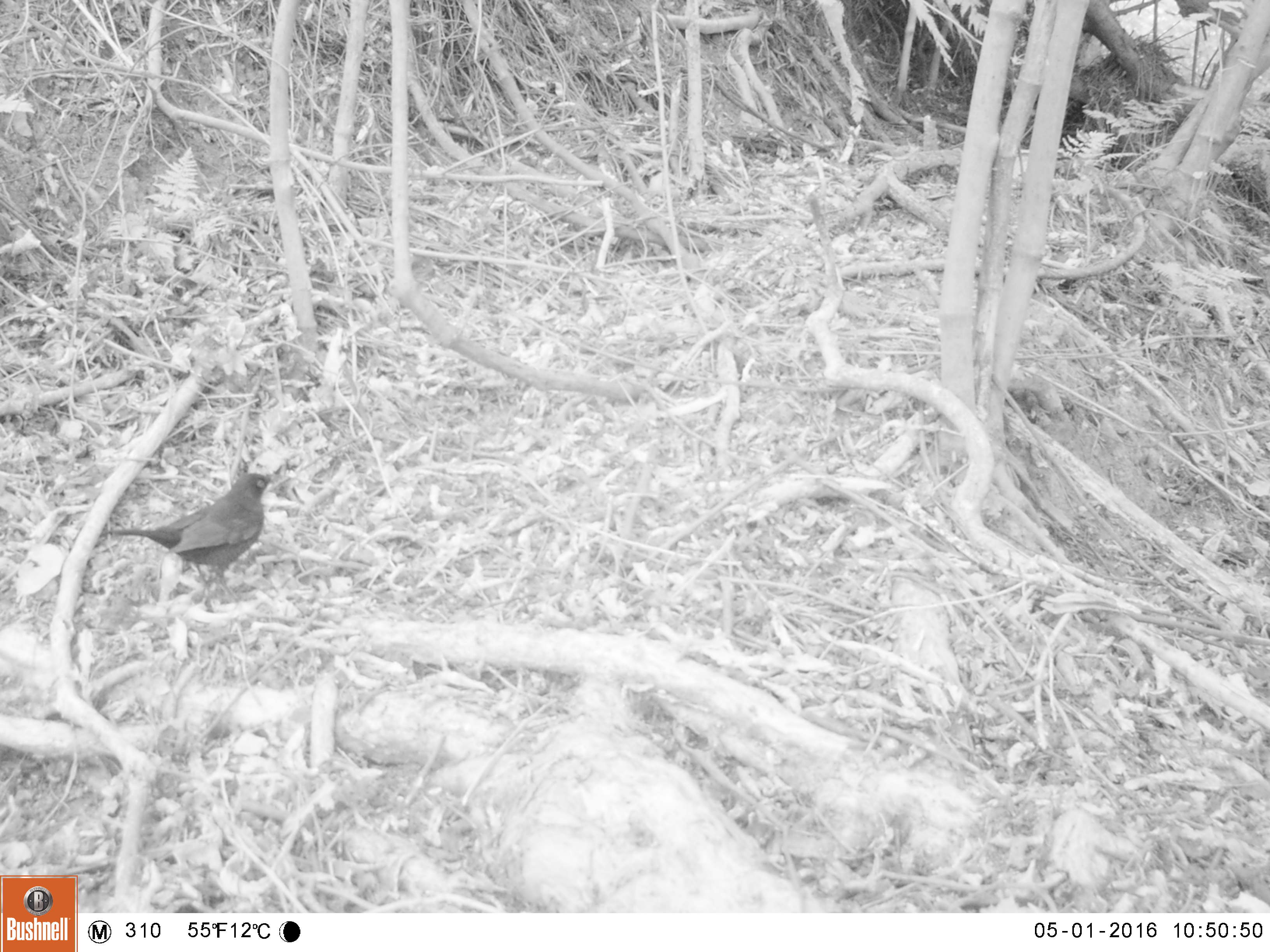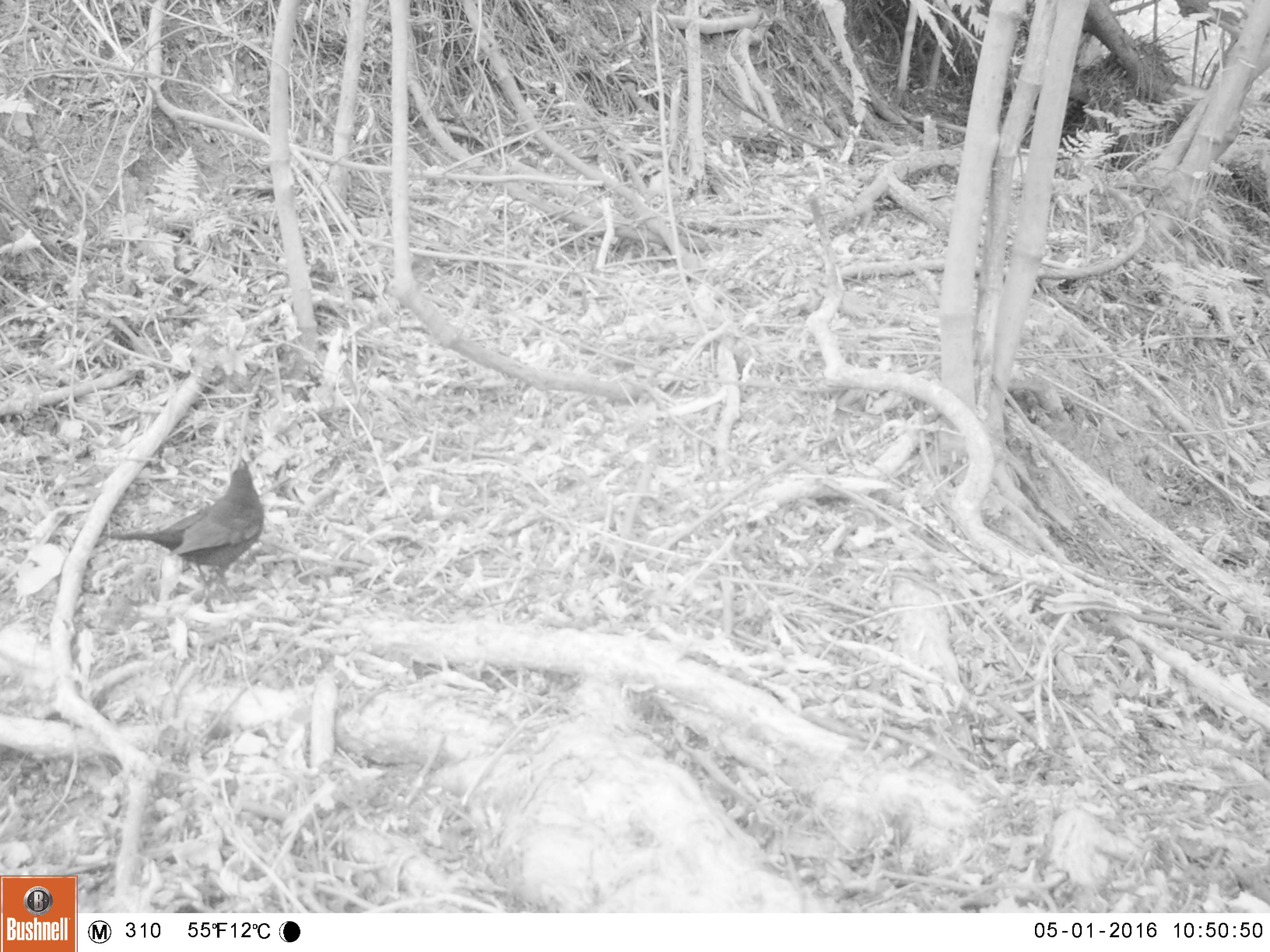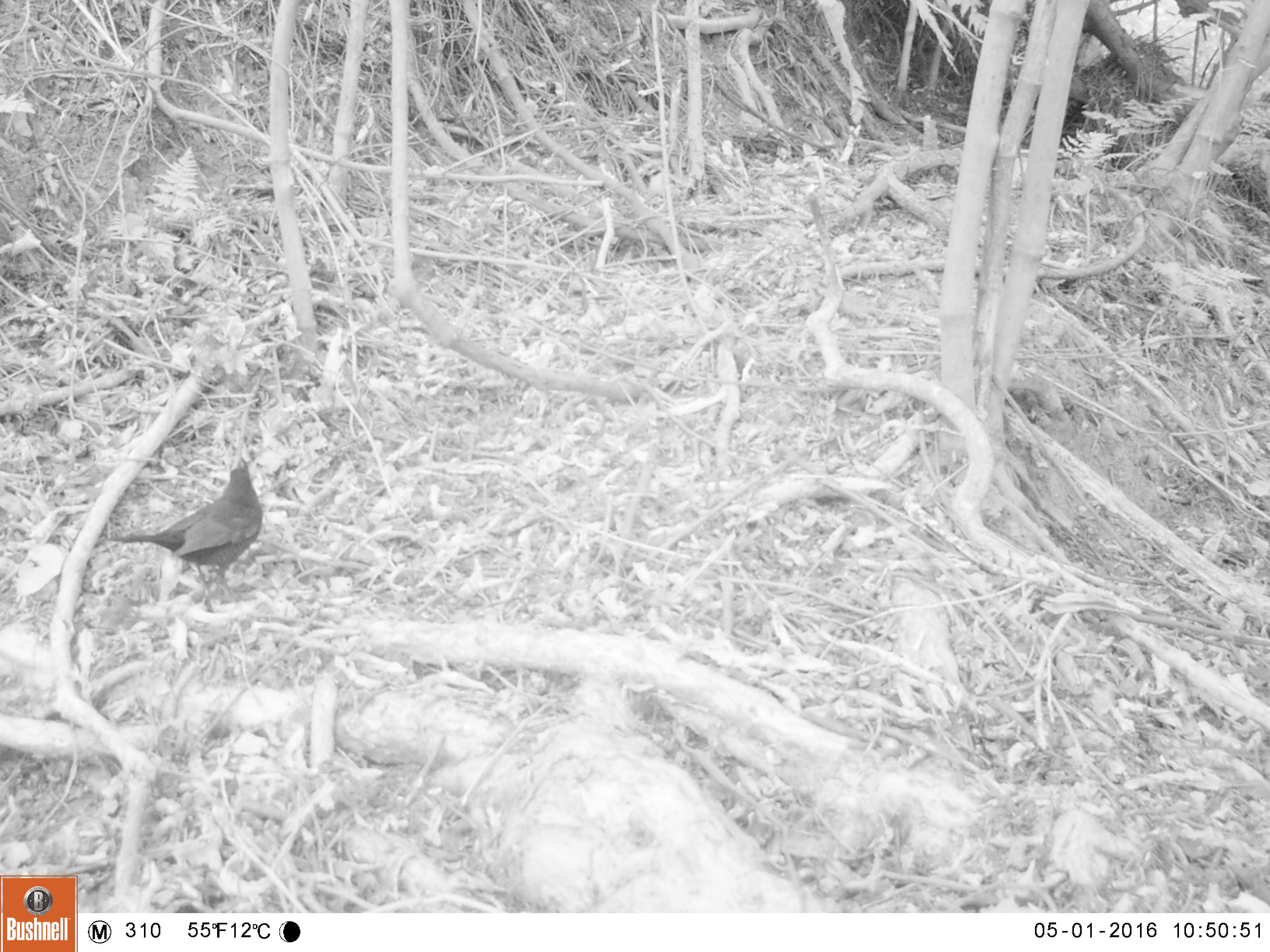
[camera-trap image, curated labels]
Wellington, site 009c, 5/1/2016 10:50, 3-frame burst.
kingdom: Animalia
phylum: Chordata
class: Aves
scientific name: Aves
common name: bird